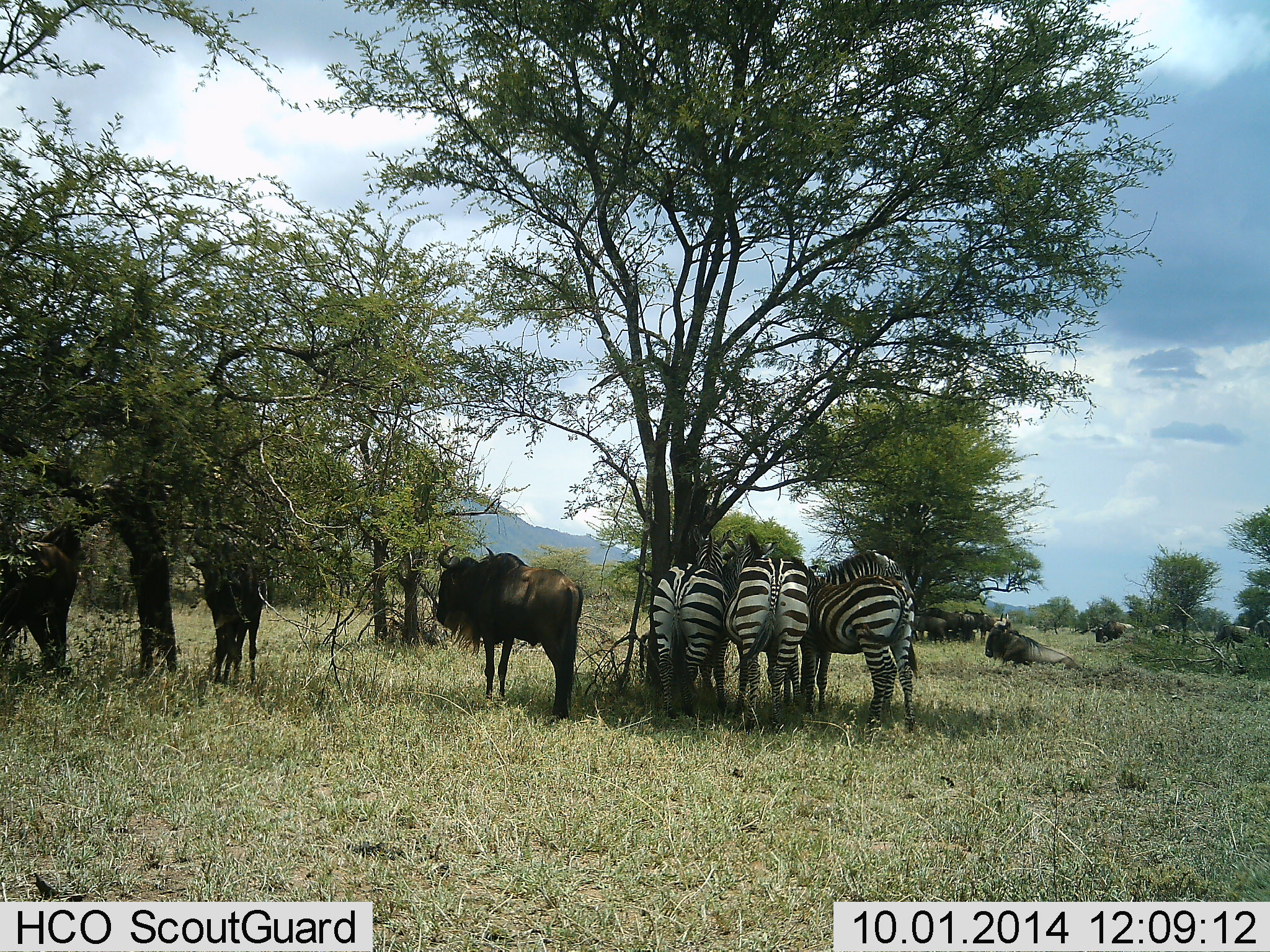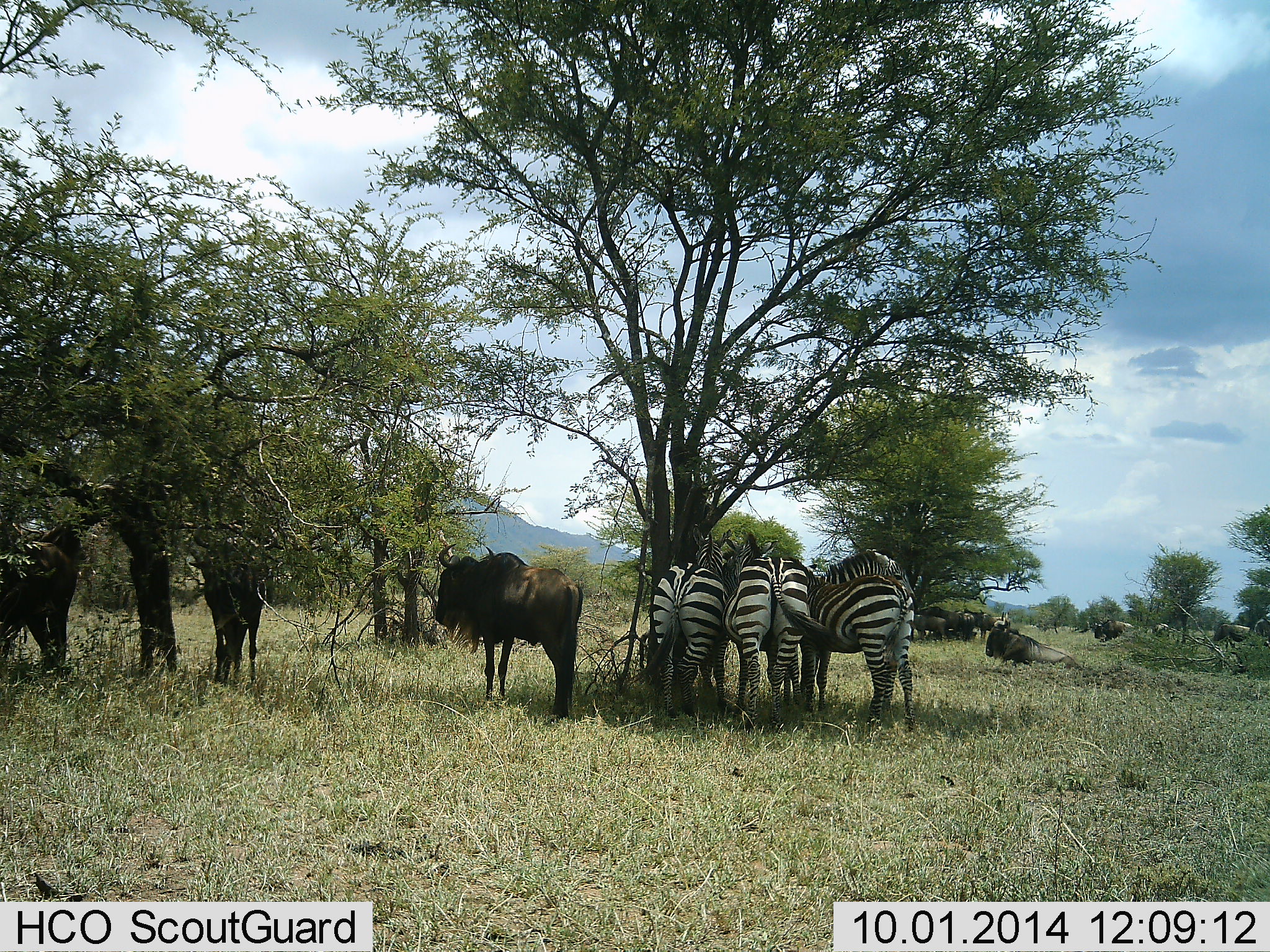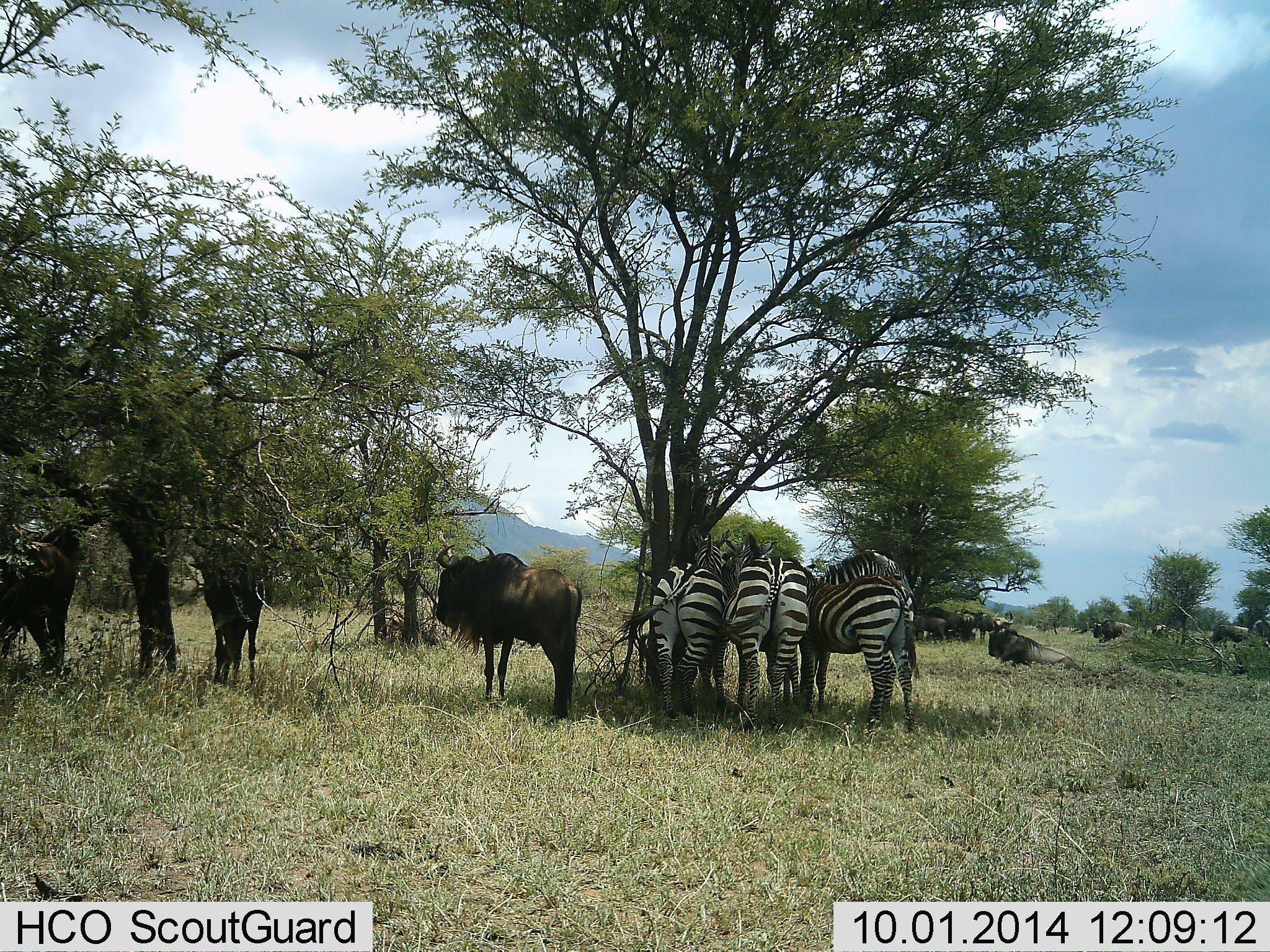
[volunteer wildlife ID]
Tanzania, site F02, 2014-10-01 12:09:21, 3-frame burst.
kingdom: Animalia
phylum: Chordata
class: Mammalia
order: Artiodactyla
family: Bovidae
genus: Connochaetes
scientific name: Connochaetes taurinus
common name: blue wildebeest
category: wildebeest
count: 11-50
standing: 100%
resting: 70%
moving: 0%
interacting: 0%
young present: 0%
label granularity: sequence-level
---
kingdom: Animalia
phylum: Chordata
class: Mammalia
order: Perissodactyla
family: Equidae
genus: Equus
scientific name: Equus quagga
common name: plains zebra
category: zebra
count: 3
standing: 82%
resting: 18%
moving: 0%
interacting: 18%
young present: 0%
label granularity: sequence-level